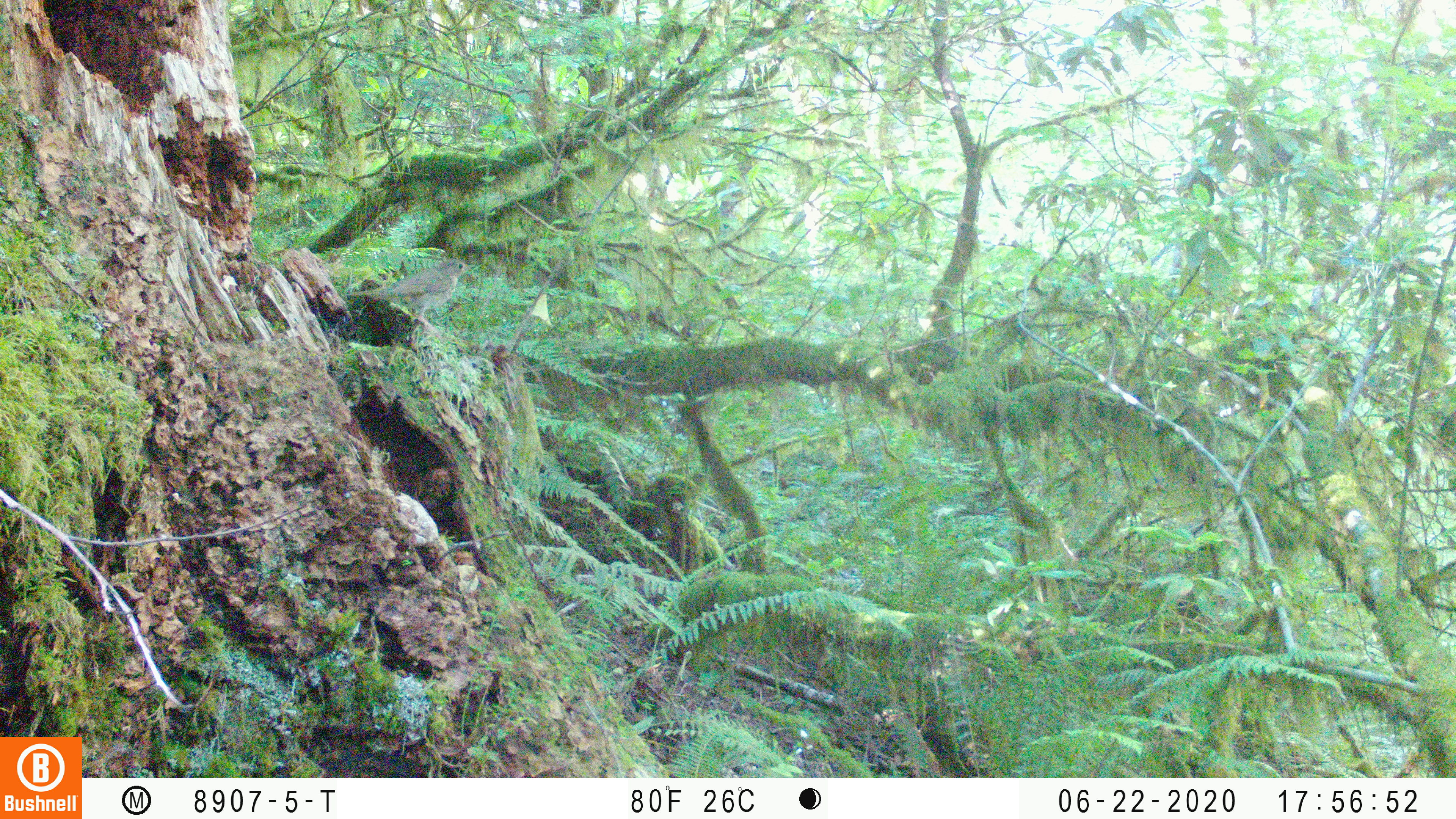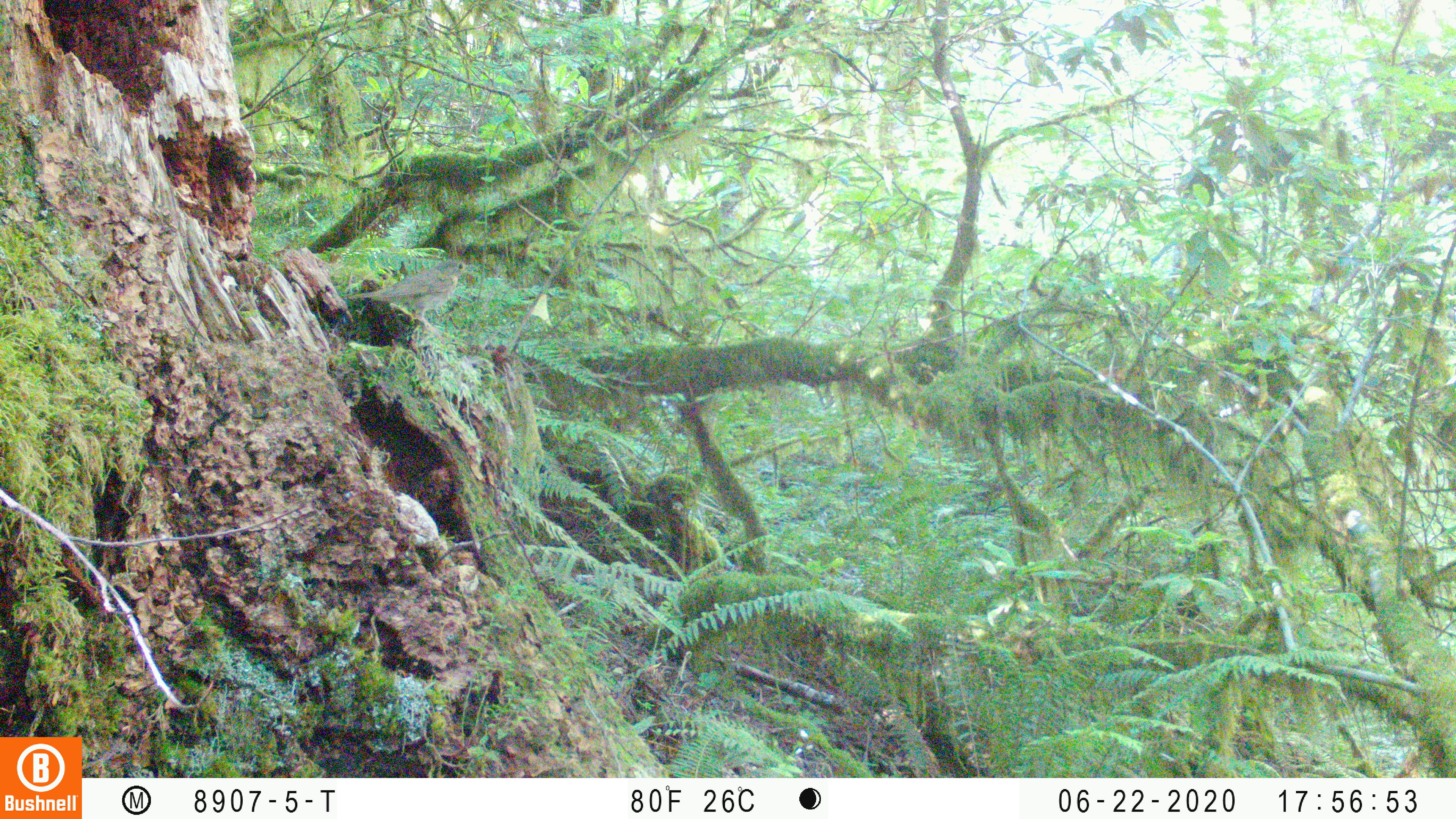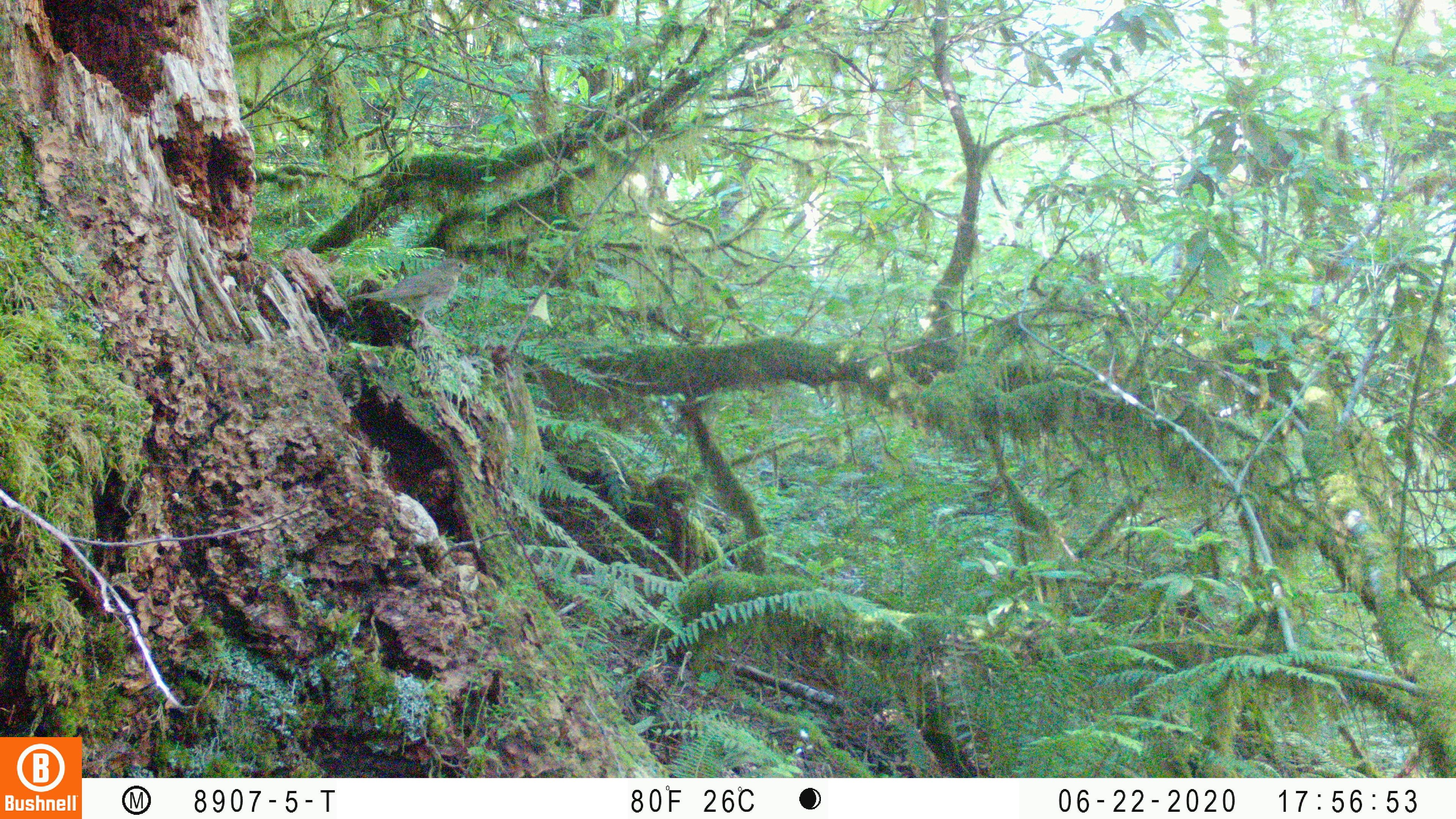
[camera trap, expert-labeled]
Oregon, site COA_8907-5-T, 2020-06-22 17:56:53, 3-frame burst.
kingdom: Animalia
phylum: Chordata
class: Aves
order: Passeriformes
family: Turdidae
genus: Catharus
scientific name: Catharus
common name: brown thrushes and nightingale-thrushes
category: catharus species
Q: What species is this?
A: Catharus species (brown thrushes and nightingale-thrushes) (Catharus).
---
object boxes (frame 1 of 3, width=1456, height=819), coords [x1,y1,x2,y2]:
catharus species: [354,258,470,335]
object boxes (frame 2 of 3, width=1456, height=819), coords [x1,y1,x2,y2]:
catharus species: [353,258,469,322]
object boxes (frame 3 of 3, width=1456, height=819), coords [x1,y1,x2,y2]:
catharus species: [350,258,470,337]